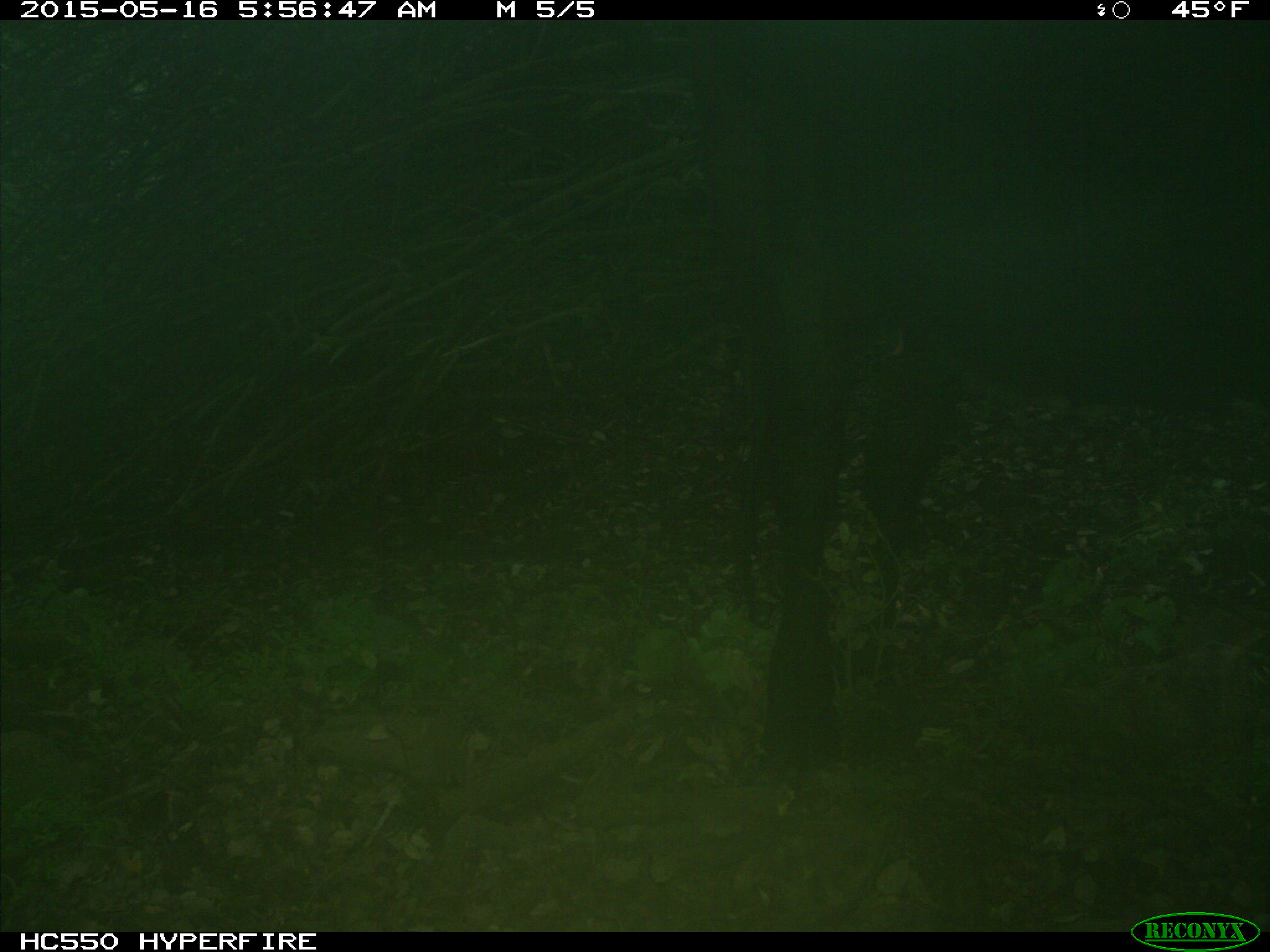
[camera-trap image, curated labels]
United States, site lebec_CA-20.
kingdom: Animalia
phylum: Chordata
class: Mammalia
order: Artiodactyla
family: Bovidae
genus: Bos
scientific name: Bos taurus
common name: domestic cow